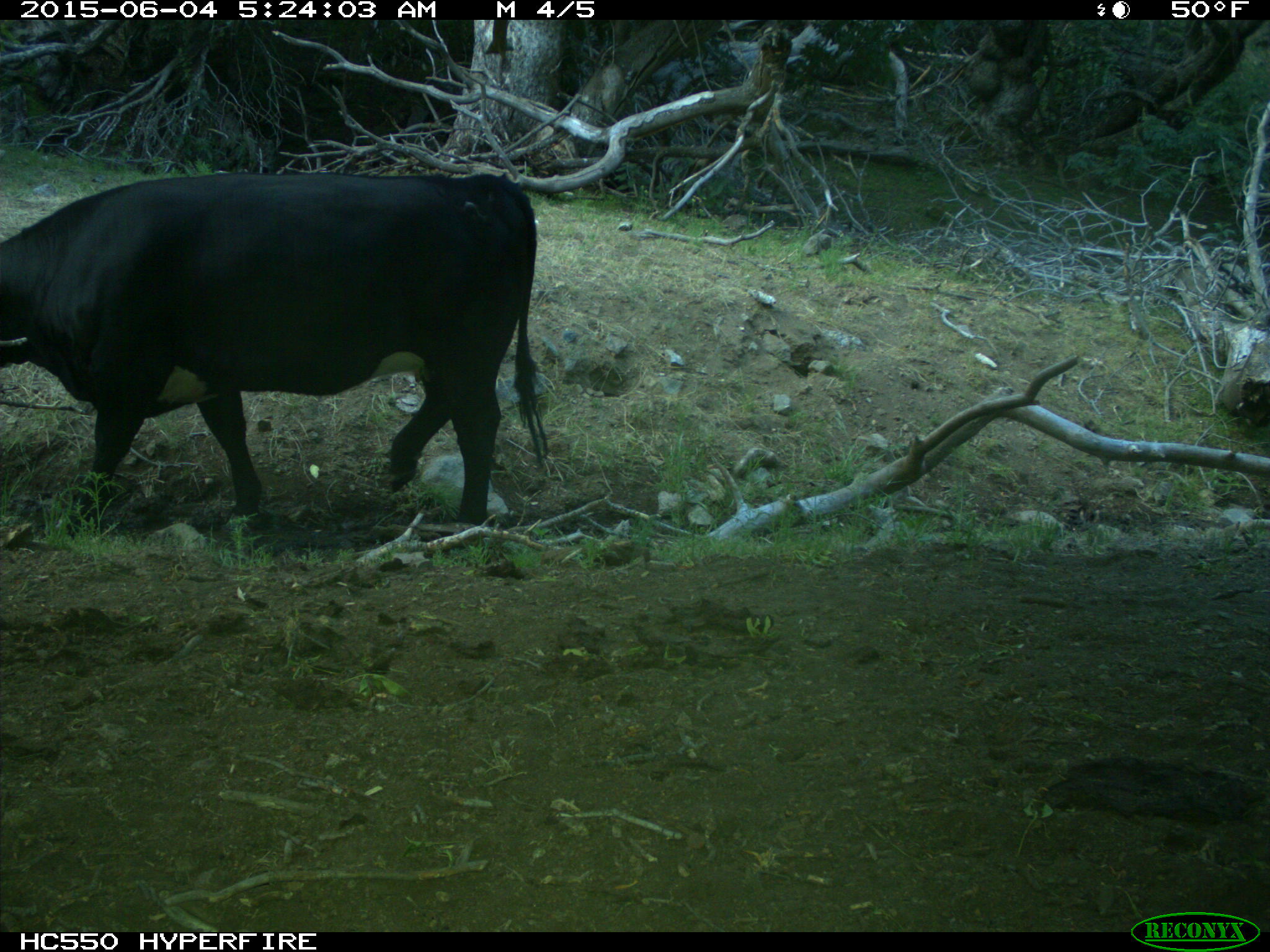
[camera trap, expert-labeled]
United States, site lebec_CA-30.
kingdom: Animalia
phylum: Chordata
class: Mammalia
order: Artiodactyla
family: Bovidae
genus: Bos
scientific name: Bos taurus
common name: domestic cow